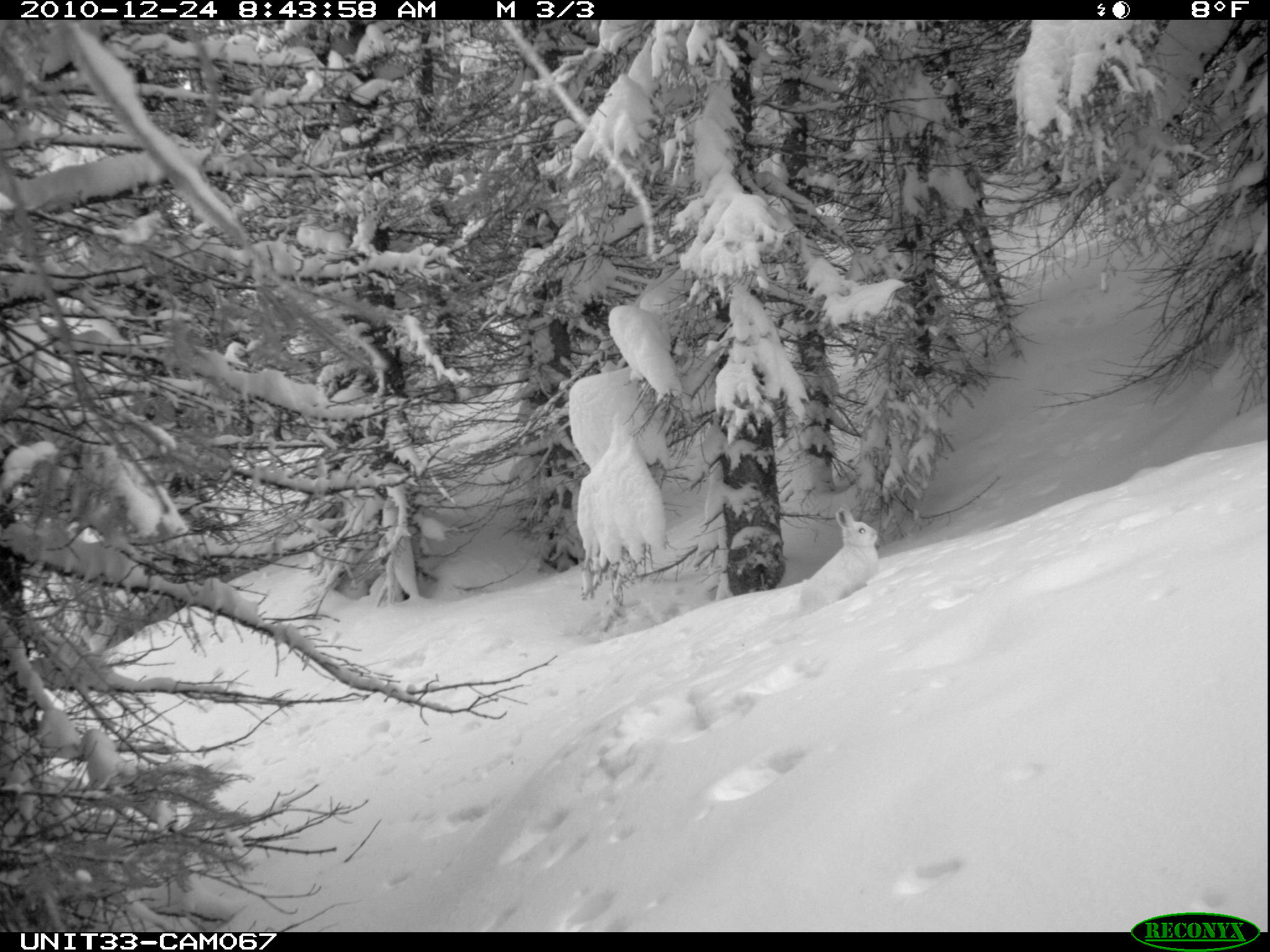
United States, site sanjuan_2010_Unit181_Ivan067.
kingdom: Animalia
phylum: Chordata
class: Mammalia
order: Lagomorpha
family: Leporidae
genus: Lepus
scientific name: Lepus americanus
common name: snowshoe hare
Lepus americanus (snowshoe hare).